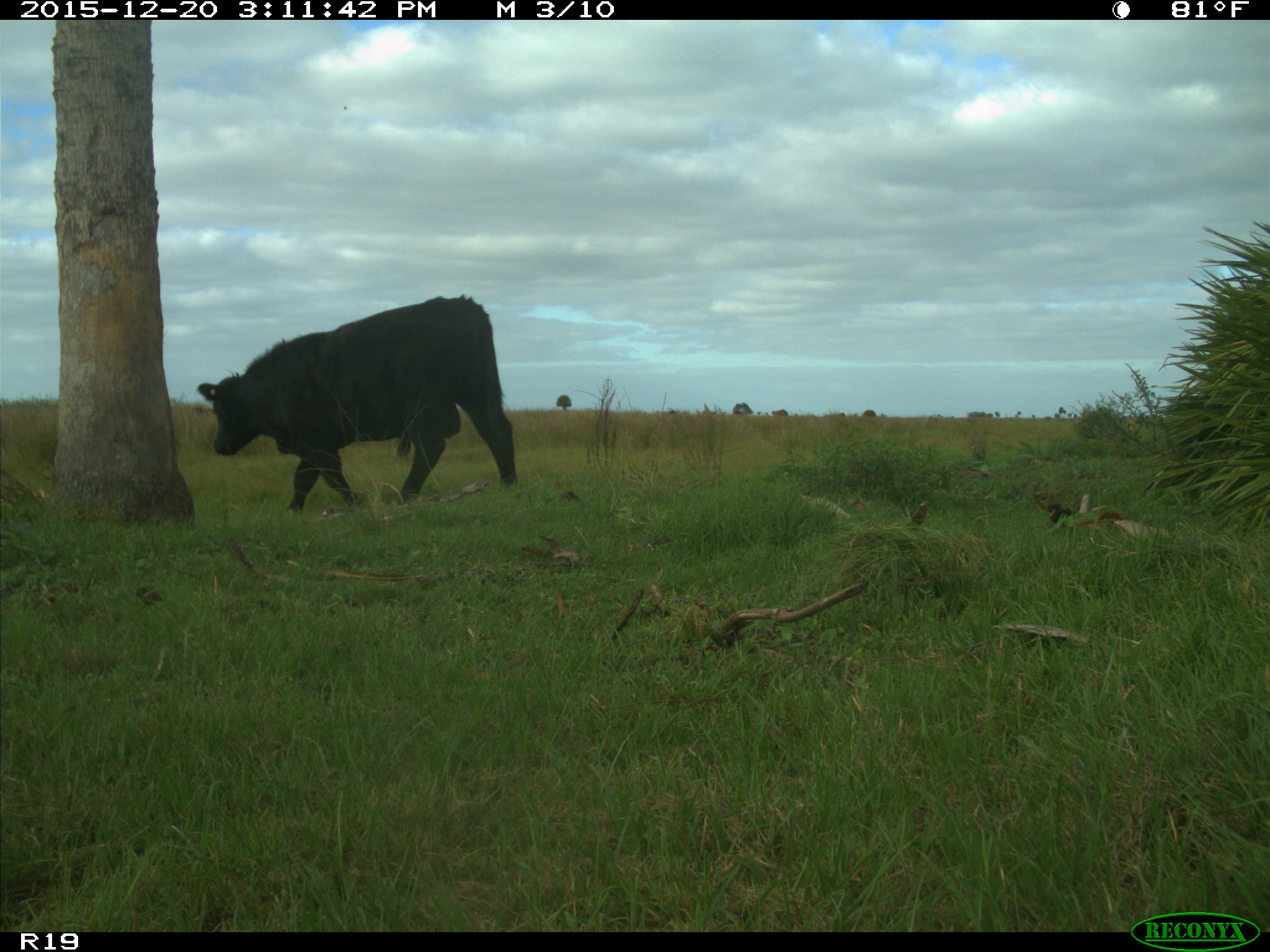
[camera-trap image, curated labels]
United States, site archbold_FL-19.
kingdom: Animalia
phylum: Chordata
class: Mammalia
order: Artiodactyla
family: Bovidae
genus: Bos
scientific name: Bos taurus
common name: domestic cow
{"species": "Bos taurus (domestic cow)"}